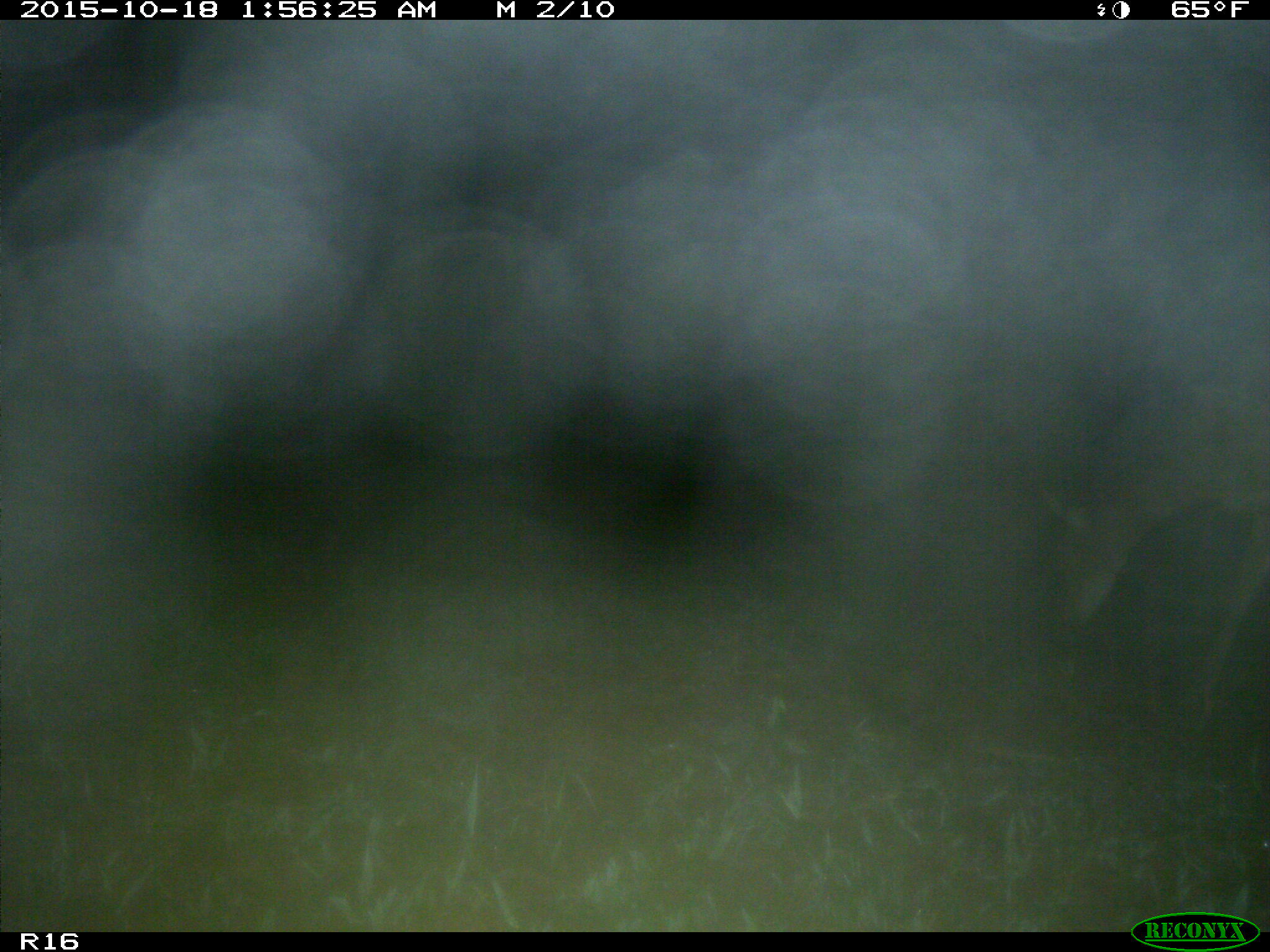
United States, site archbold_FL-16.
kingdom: Animalia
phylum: Chordata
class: Mammalia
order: Artiodactyla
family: Cervidae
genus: Odocoileus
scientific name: Odocoileus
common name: deer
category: unidentified deer